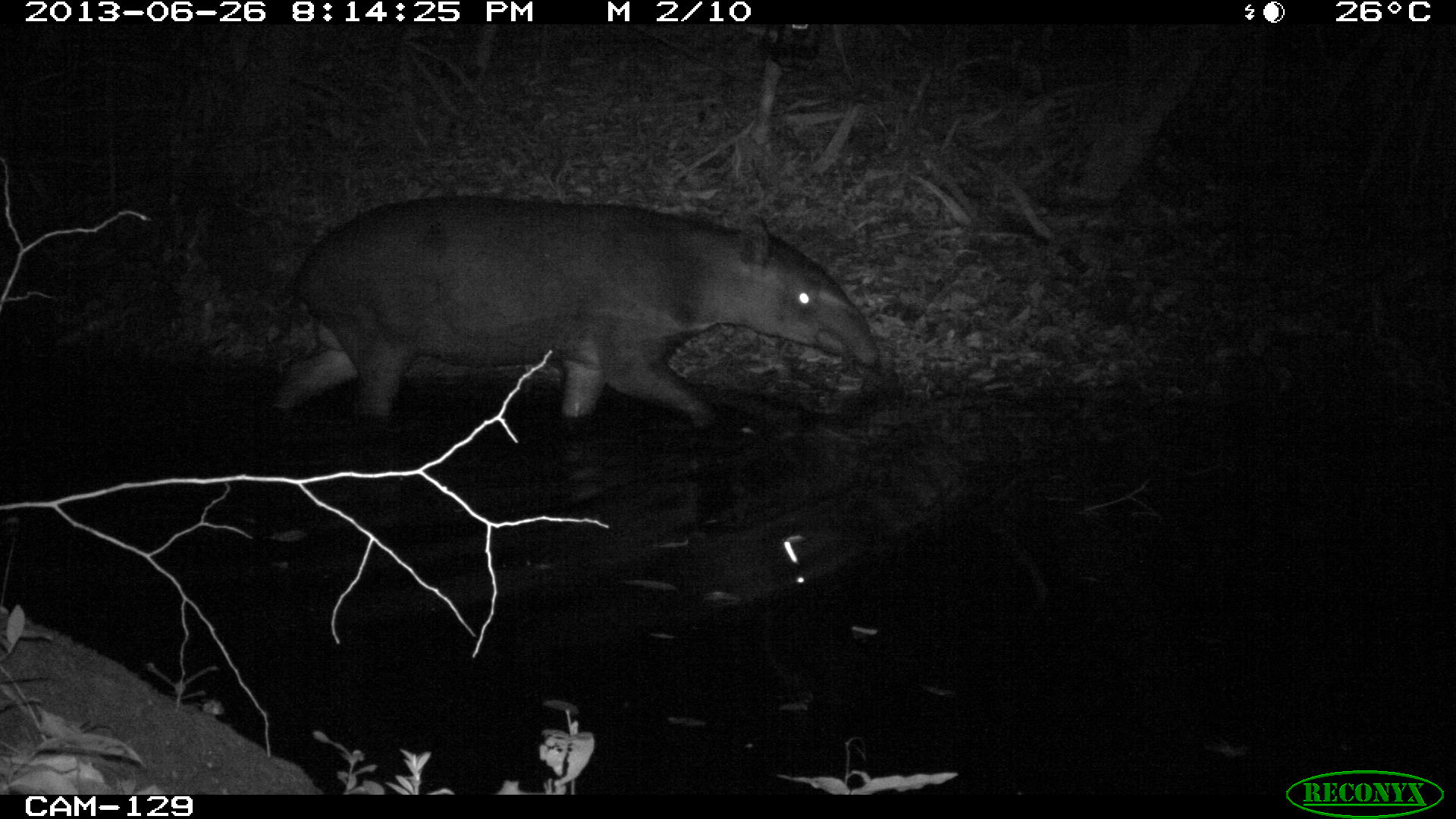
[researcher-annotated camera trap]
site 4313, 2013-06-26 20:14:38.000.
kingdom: Animalia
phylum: Chordata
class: Mammalia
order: Perissodactyla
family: Tapiridae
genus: Tapirus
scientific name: Tapirus bairdii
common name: baird's tapir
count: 1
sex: male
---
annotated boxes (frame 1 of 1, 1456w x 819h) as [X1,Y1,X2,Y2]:
tapirus bairdii: [264,193,883,431]